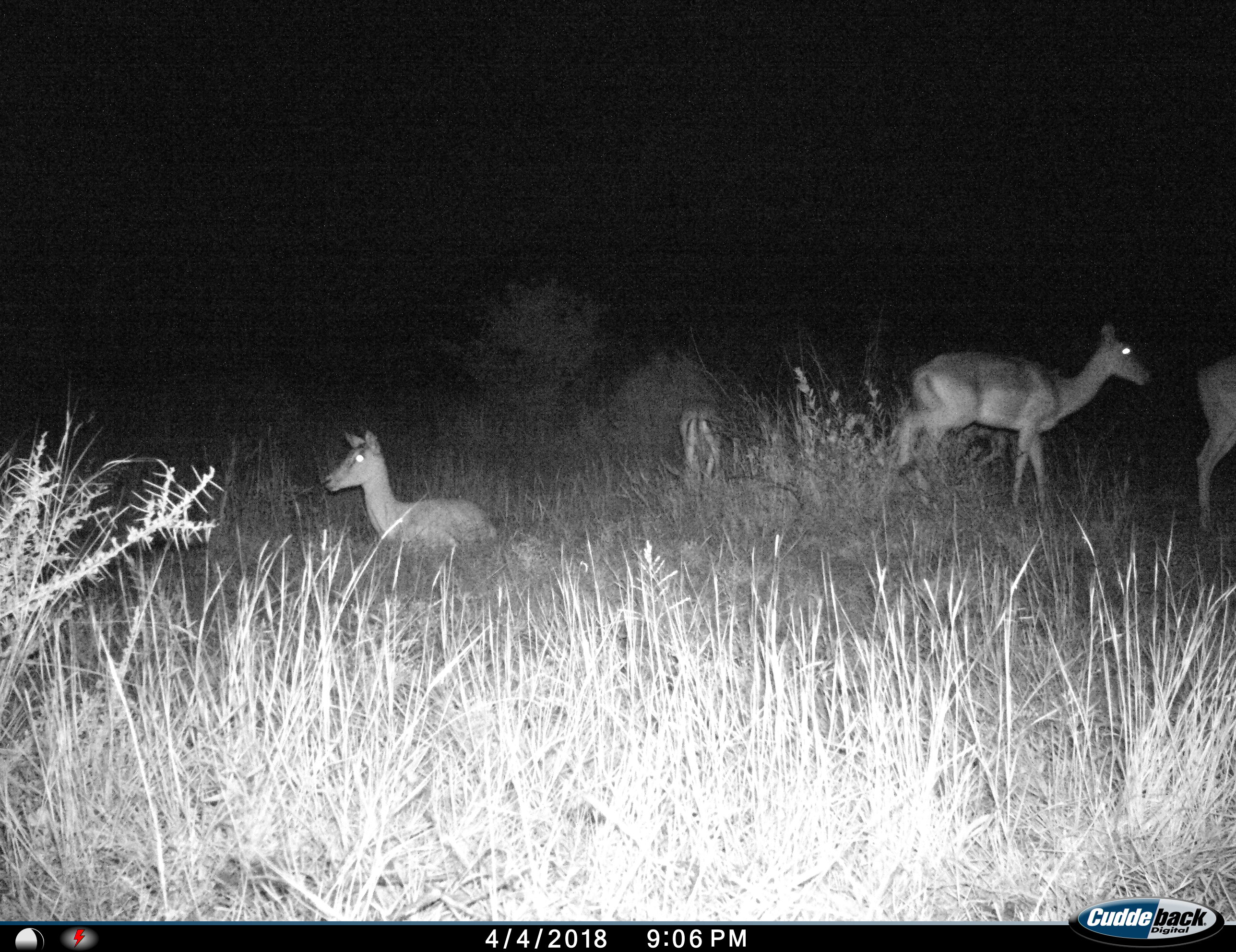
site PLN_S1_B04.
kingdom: Animalia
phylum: Chordata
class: Mammalia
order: Artiodactyla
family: Bovidae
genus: Aepyceros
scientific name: Aepyceros melampus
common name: impala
Impala (Aepyceros melampus), count 4. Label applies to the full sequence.